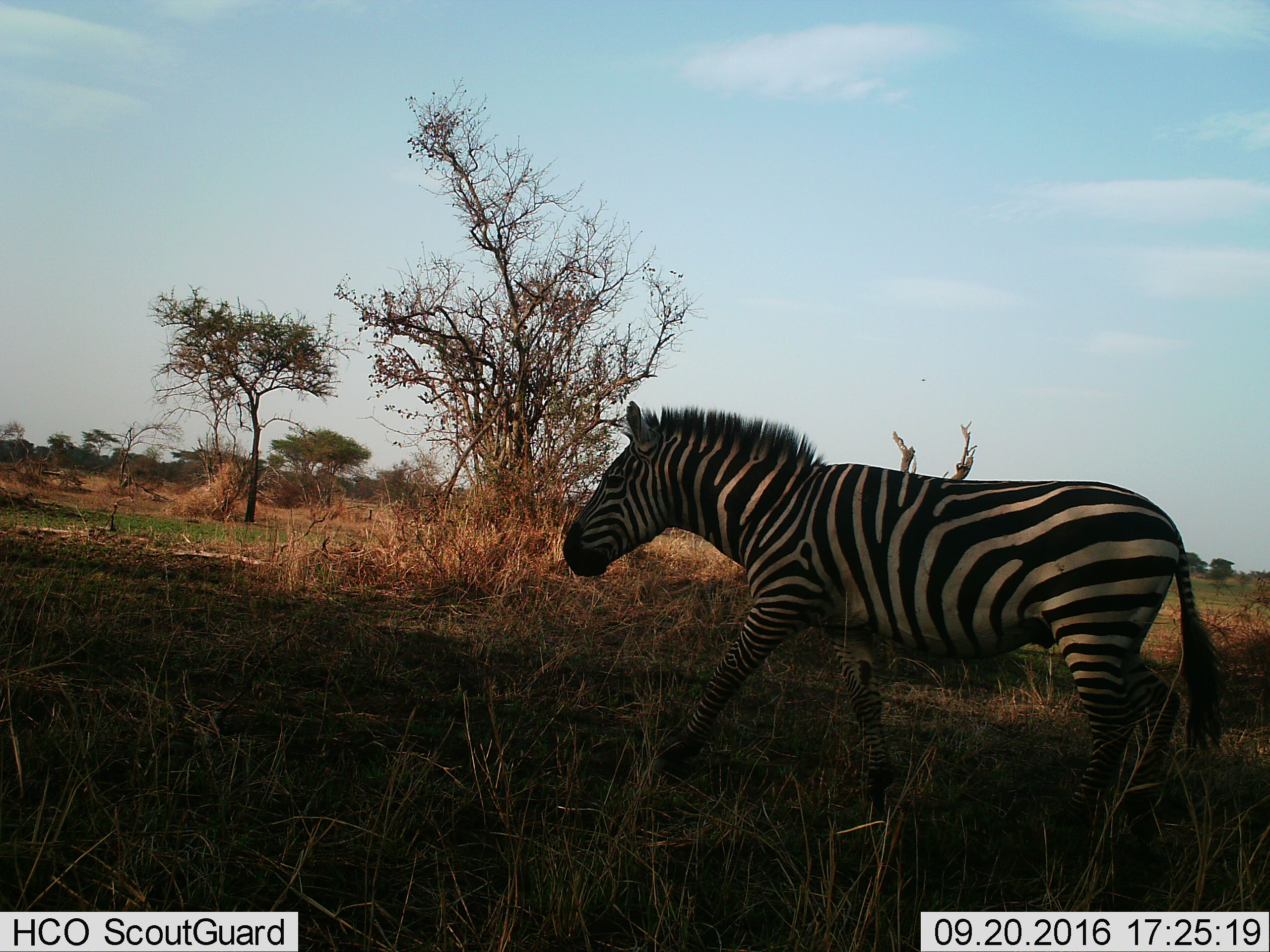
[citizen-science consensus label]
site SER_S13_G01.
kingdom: Animalia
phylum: Chordata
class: Mammalia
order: Perissodactyla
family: Equidae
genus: Equus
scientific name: Equus quagga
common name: plains zebra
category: zebraplains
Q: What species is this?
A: Zebraplains (plains zebra) (Equus quagga).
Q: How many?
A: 1.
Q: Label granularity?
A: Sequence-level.